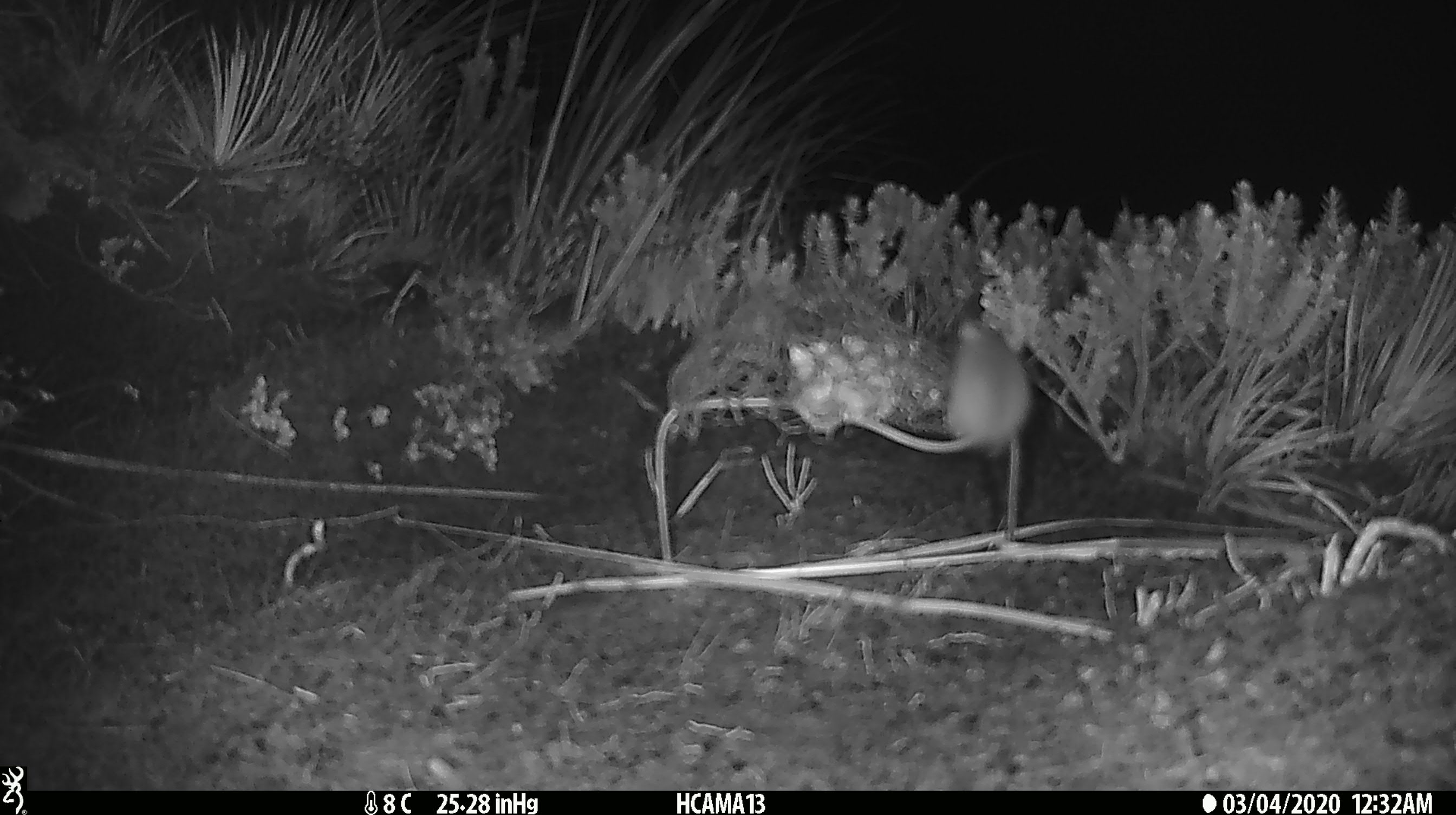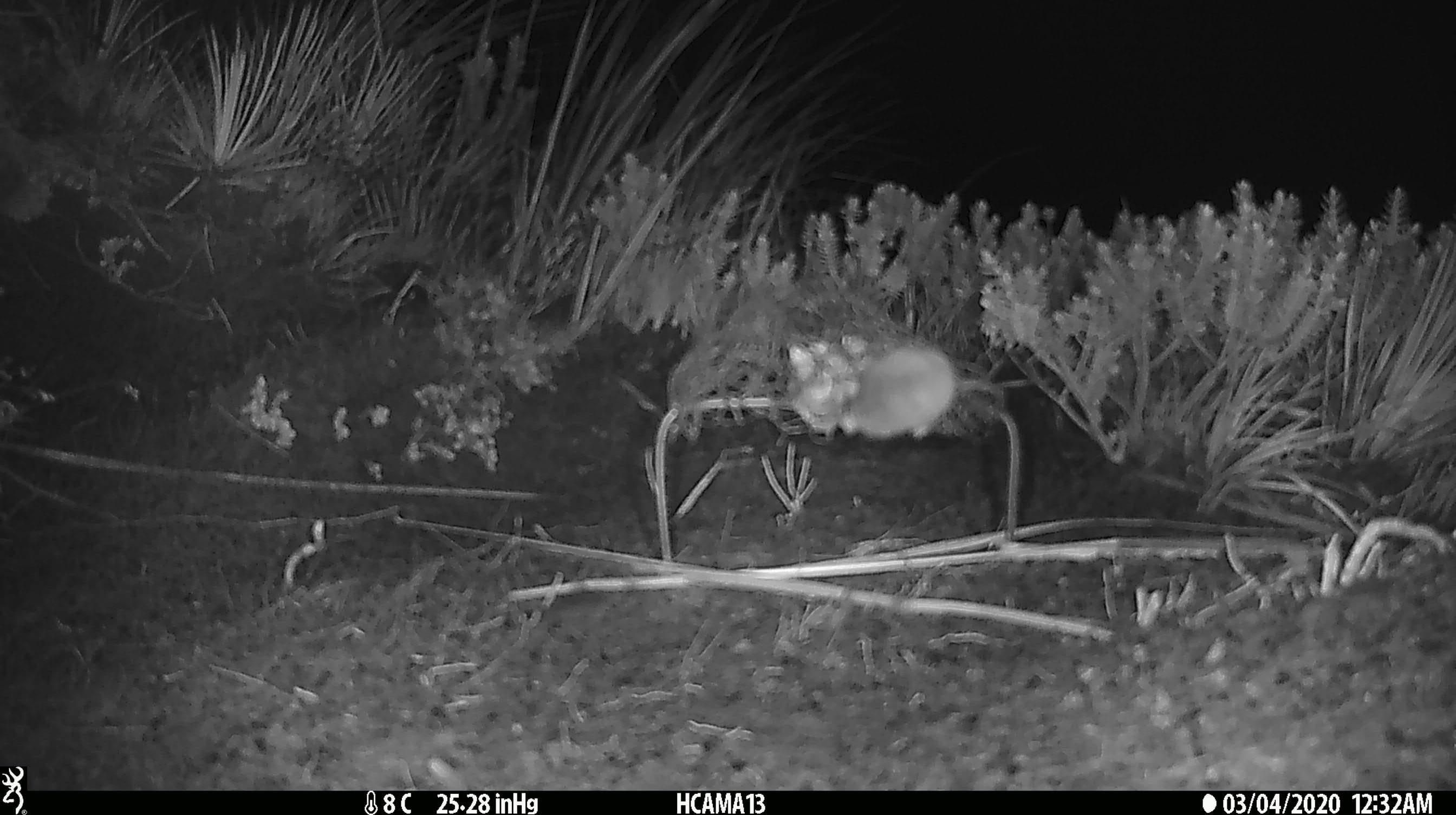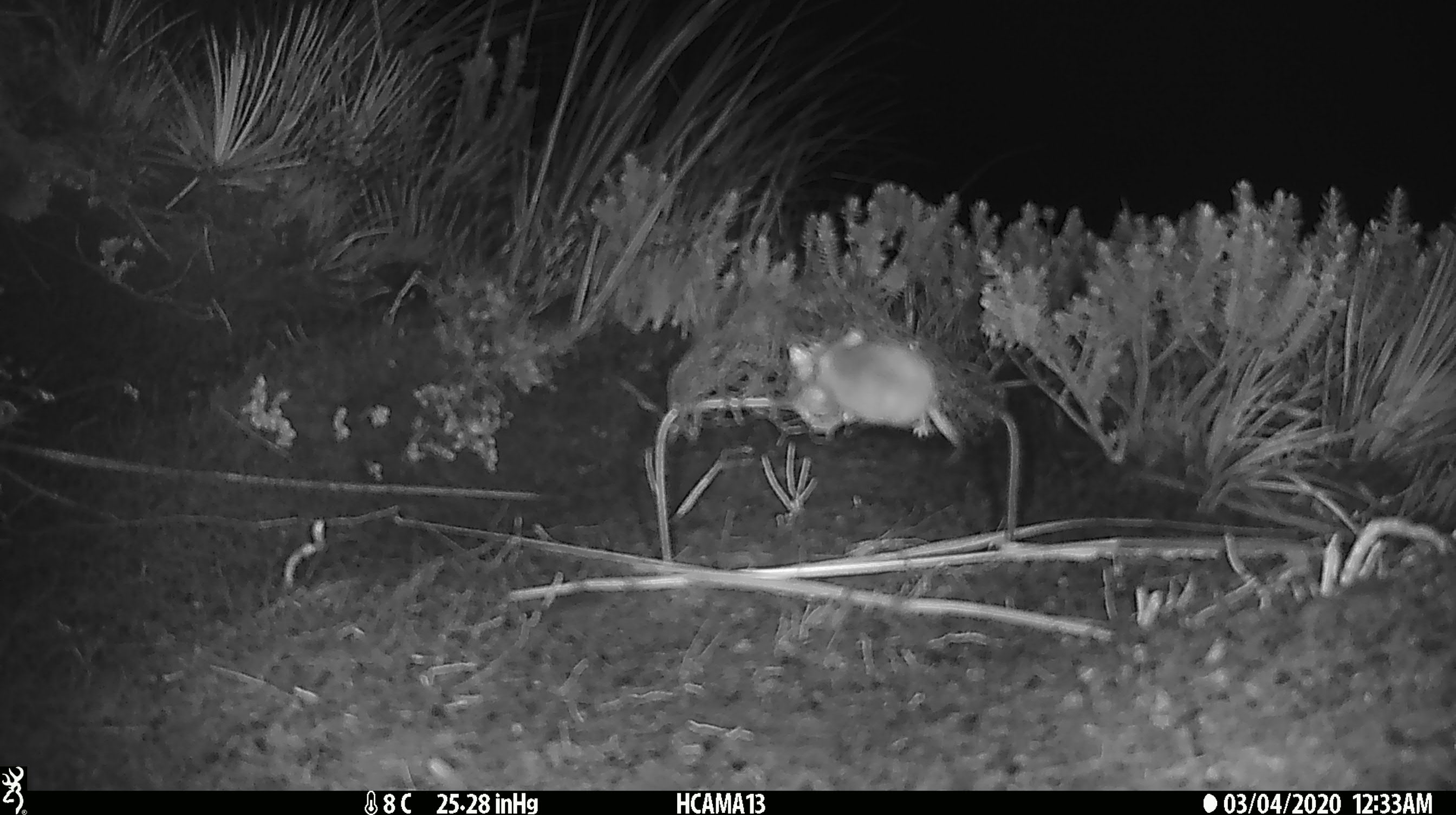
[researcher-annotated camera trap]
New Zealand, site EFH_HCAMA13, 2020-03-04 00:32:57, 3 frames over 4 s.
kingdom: Animalia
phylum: Chordata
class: Mammalia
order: Rodentia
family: Muridae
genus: Mus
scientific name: Mus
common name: mouse